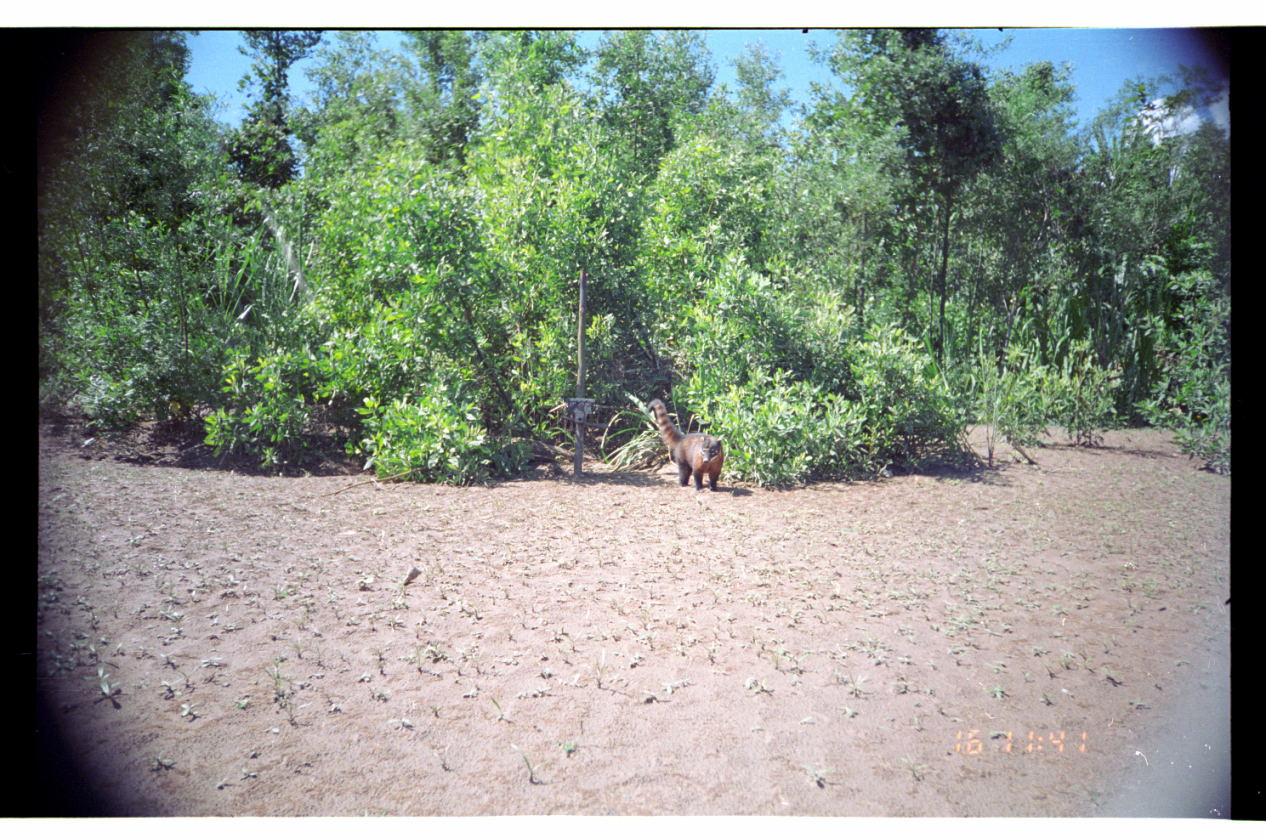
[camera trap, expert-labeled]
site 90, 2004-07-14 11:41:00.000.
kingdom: Animalia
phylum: Chordata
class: Mammalia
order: Carnivora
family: Procyonidae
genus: Nasua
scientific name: Nasua nasua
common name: south american coati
Nasua nasua (south american coati).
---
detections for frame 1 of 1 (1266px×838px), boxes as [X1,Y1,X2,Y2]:
nasua nasua: [647,398,723,491]